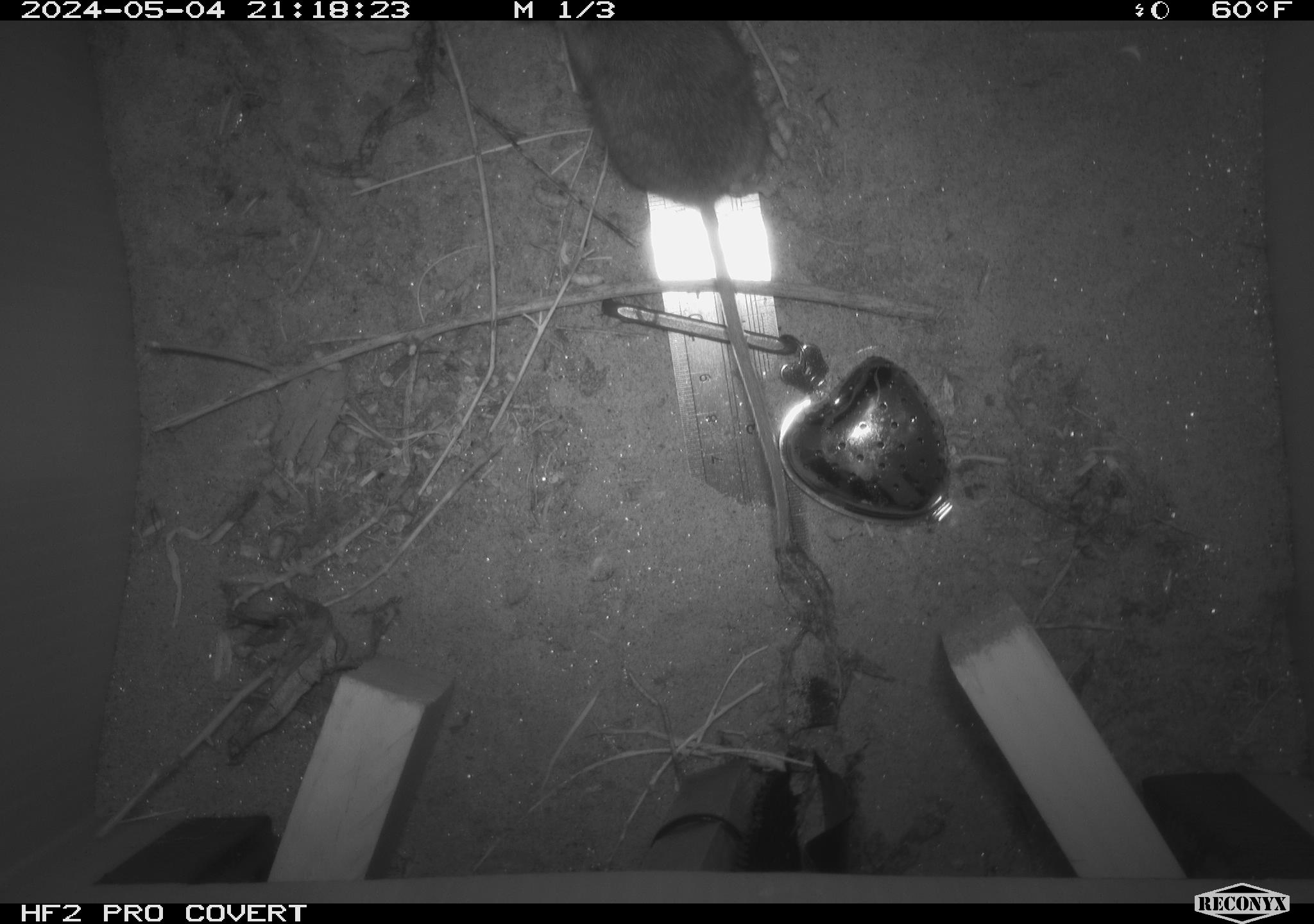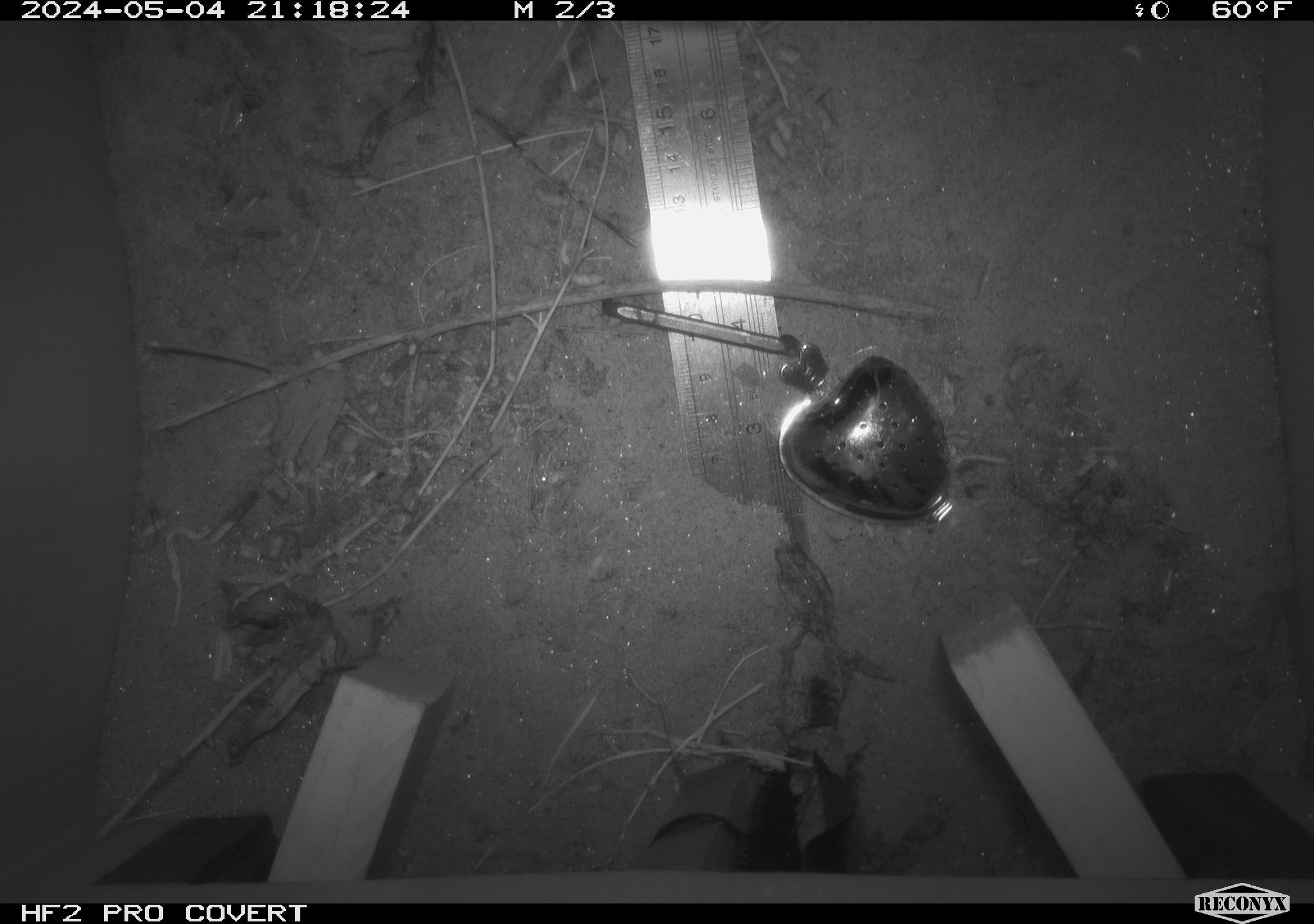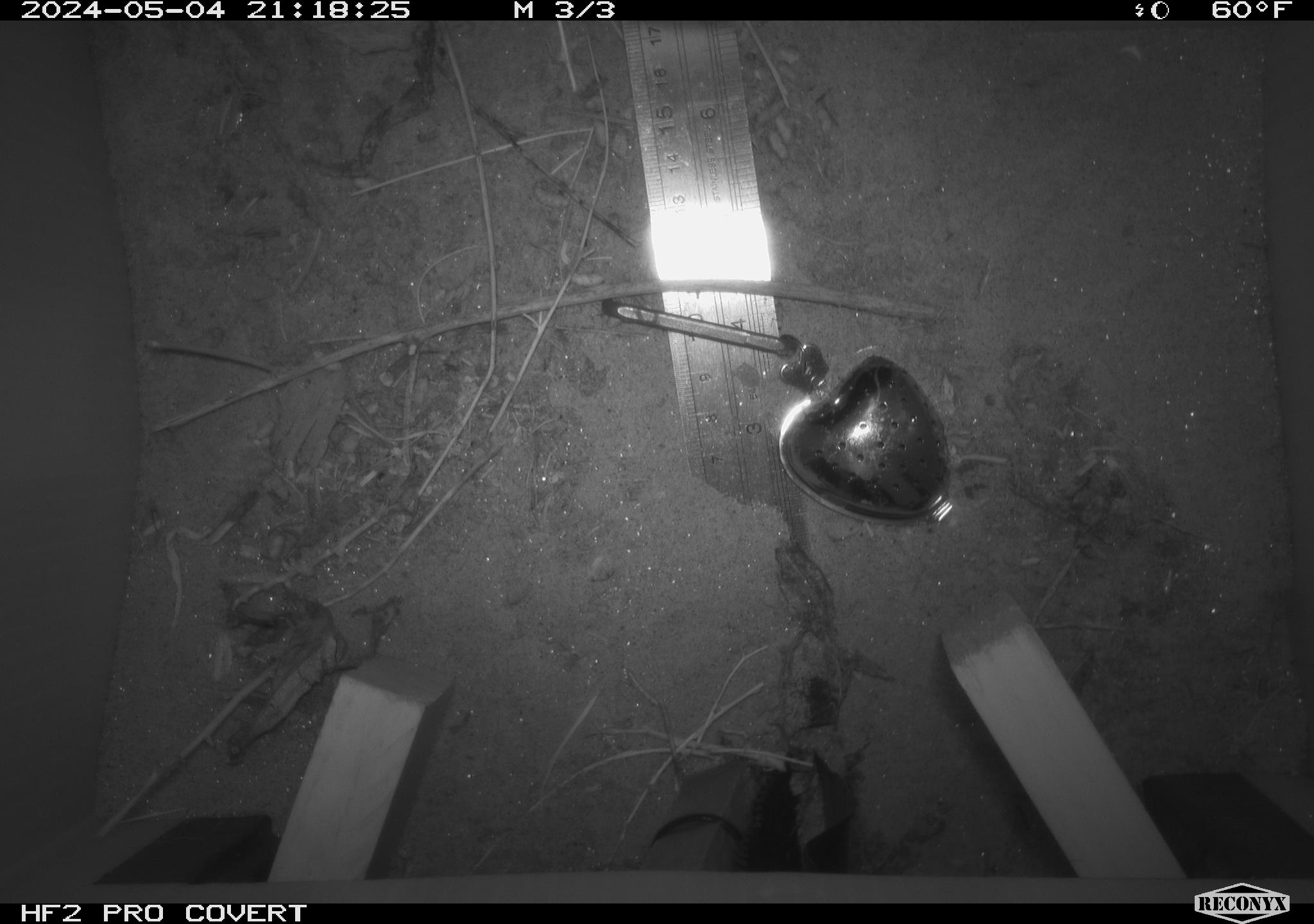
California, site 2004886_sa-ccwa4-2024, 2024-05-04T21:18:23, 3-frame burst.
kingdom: Animalia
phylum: Chordata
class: Mammalia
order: Rodentia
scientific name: Rodentia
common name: mouse species